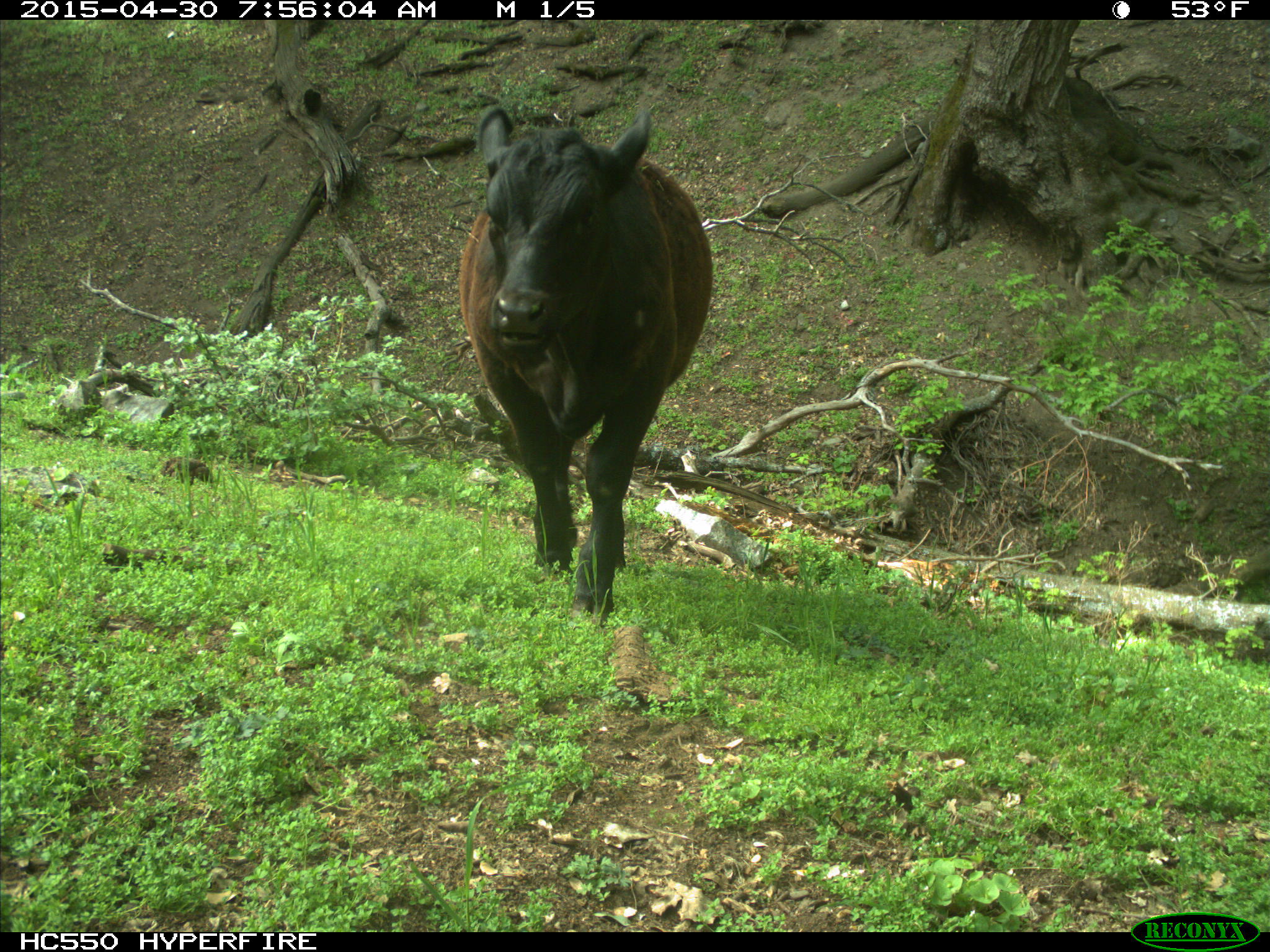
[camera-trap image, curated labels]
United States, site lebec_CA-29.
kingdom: Animalia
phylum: Chordata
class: Mammalia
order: Artiodactyla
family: Bovidae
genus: Bos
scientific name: Bos taurus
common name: domestic cow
Bos taurus (domestic cow).